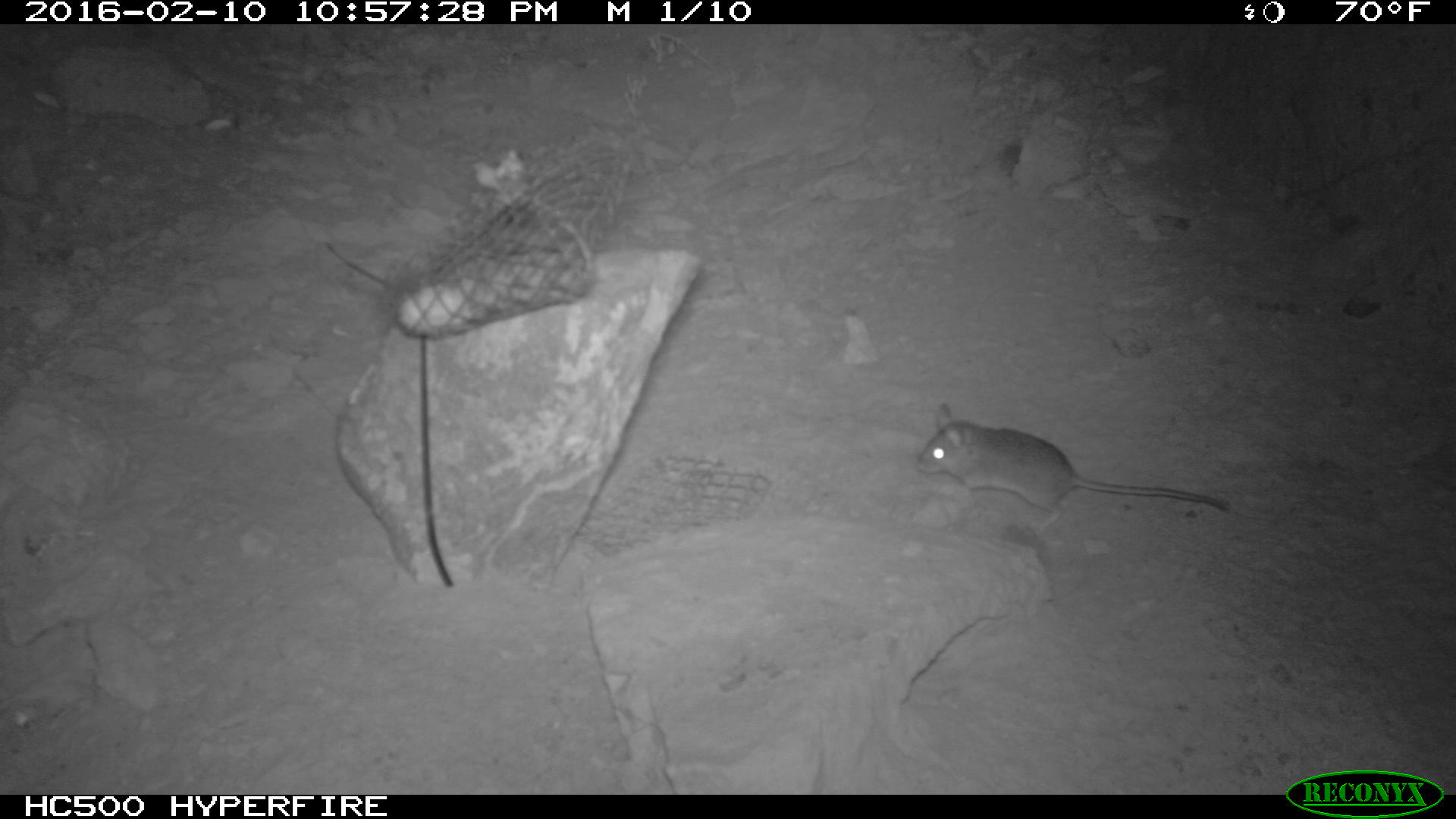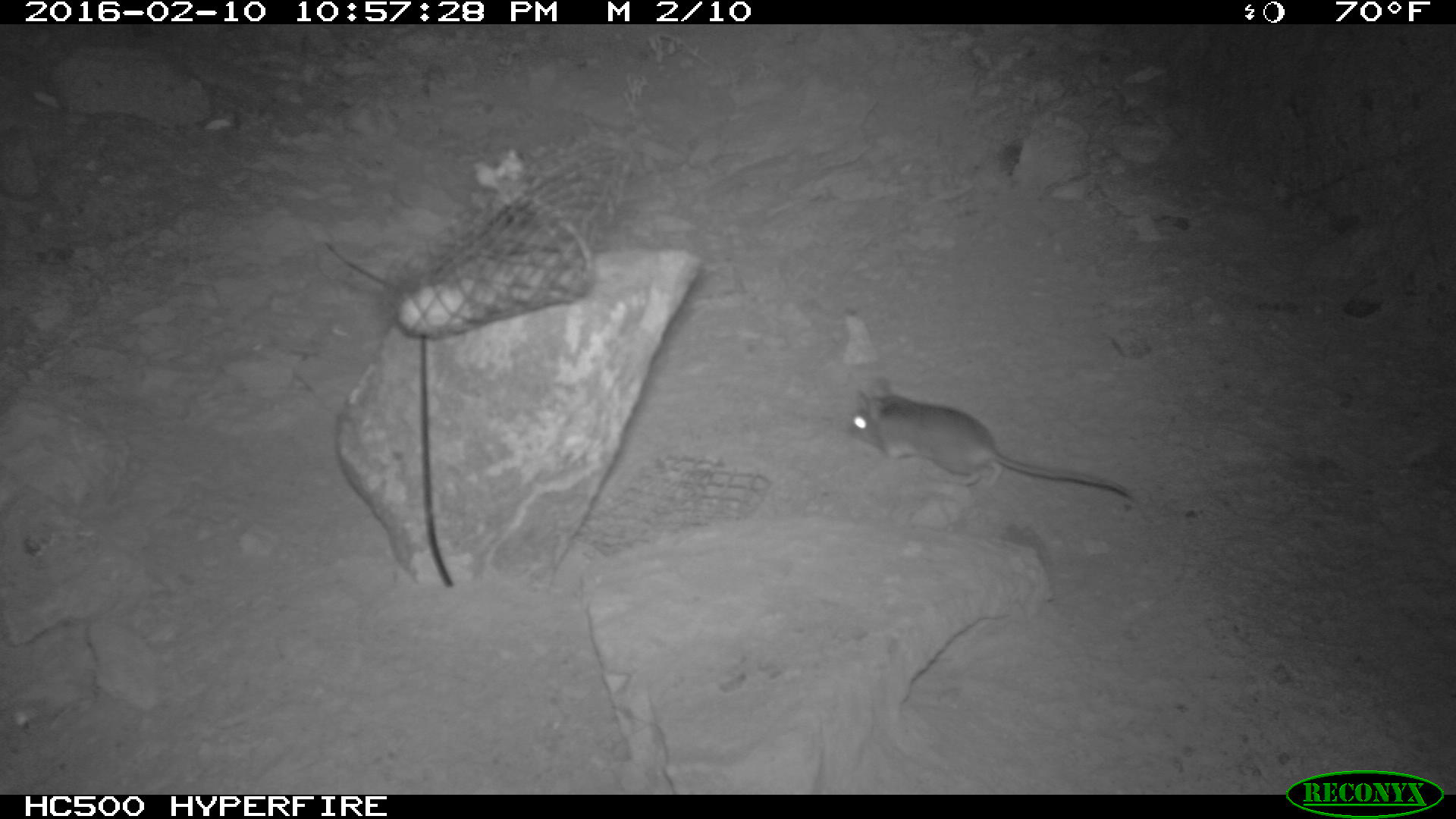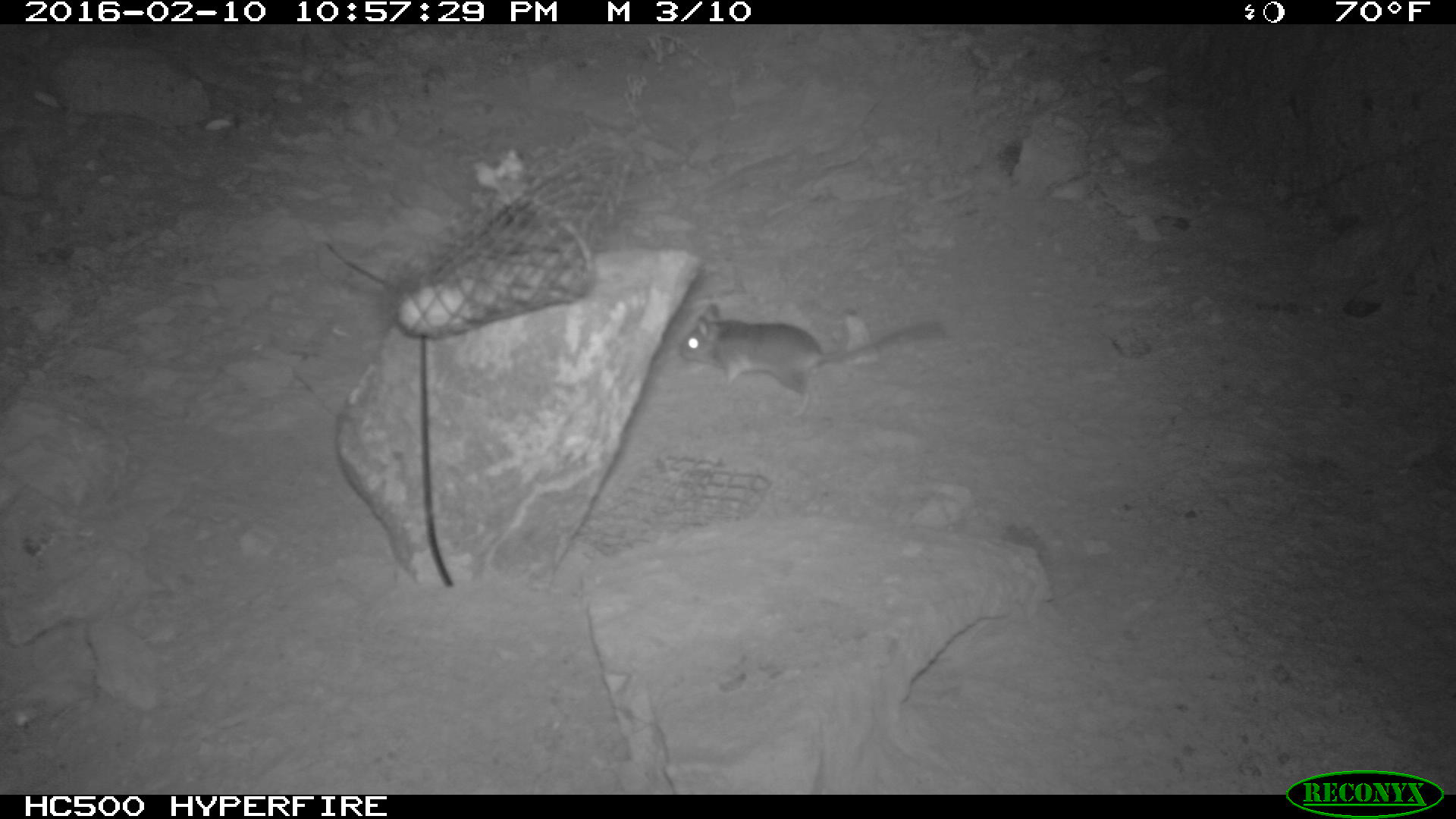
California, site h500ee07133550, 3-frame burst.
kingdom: Animalia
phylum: Chordata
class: Mammalia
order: Rodentia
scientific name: Rodentia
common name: rodent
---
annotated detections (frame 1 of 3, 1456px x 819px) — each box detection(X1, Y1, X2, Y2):
rodent: detection(917, 399, 1231, 538)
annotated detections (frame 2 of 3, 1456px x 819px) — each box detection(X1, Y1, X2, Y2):
rodent: detection(846, 375, 1133, 500)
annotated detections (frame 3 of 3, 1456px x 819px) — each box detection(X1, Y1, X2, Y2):
rodent: detection(677, 303, 948, 419)